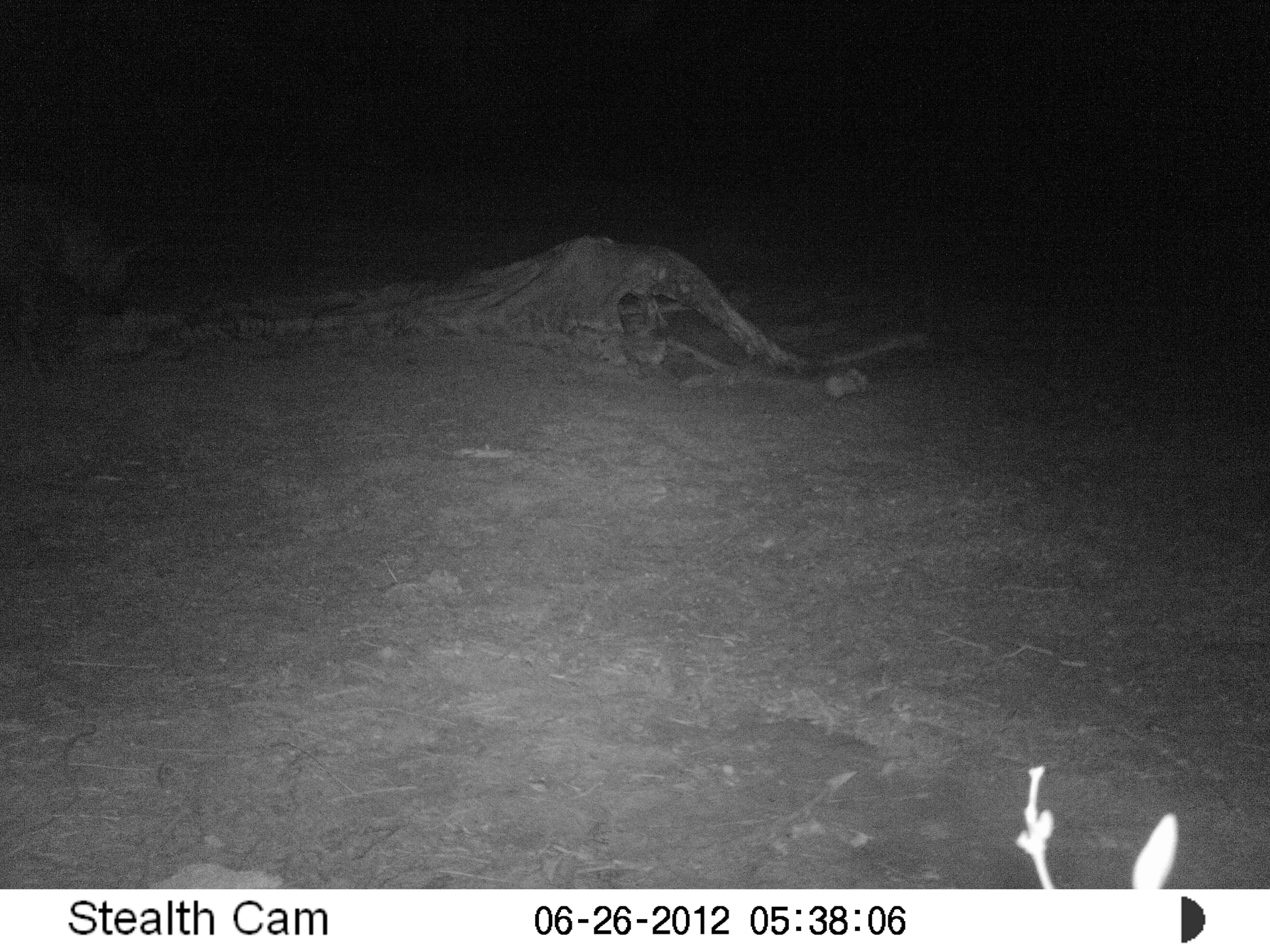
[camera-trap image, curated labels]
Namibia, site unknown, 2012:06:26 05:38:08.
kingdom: Animalia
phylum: Chordata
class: Mammalia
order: Carnivora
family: Hyaenidae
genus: Parahyaena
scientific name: Parahyaena brunnea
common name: brown hyena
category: hyaena brunnea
Hyaena brunnea (brown hyena) (Parahyaena brunnea).